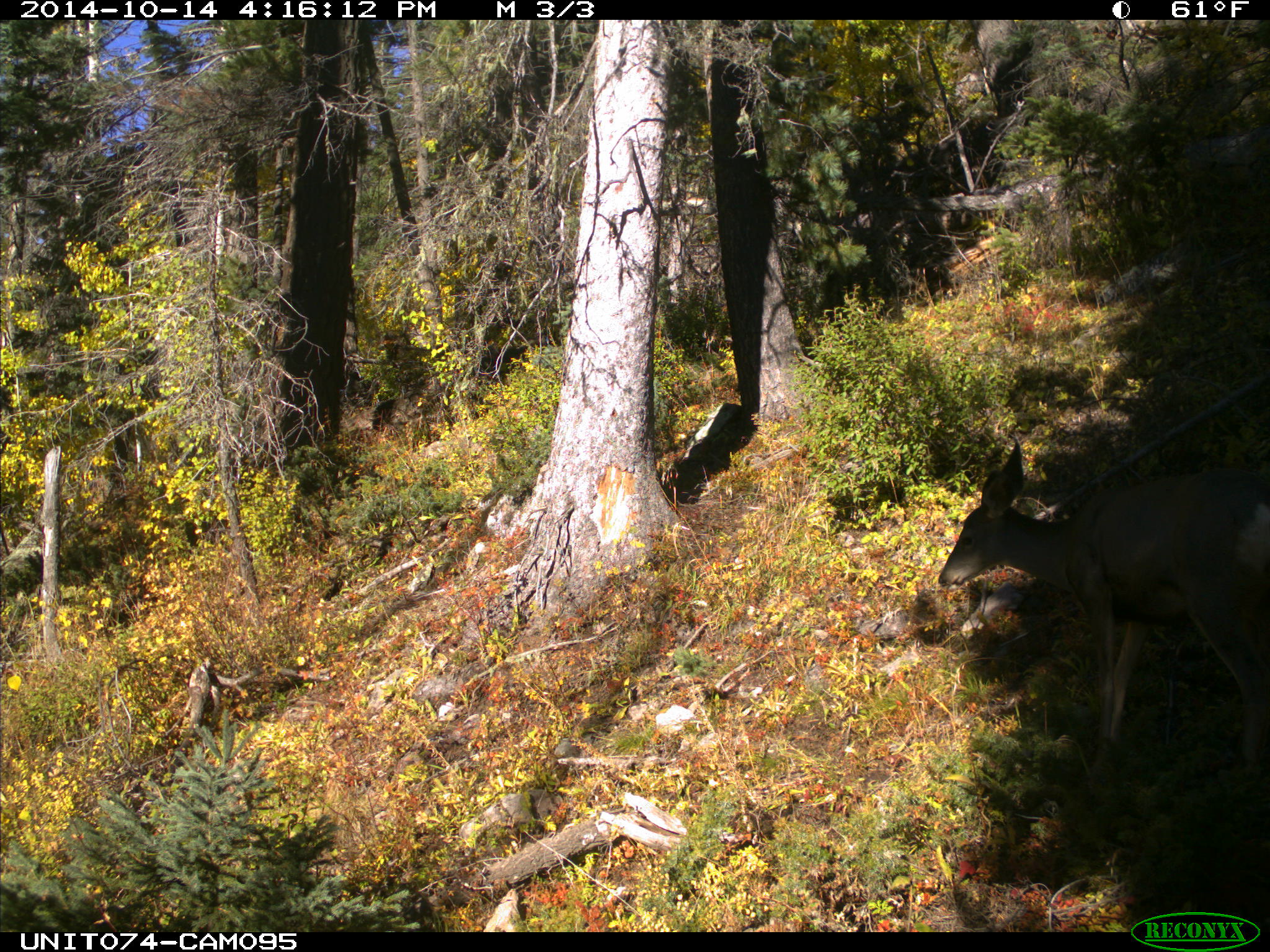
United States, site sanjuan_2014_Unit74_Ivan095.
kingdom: Animalia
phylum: Chordata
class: Mammalia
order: Artiodactyla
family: Cervidae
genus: Odocoileus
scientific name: Odocoileus hemionus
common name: mule deer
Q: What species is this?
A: Odocoileus hemionus (mule deer).